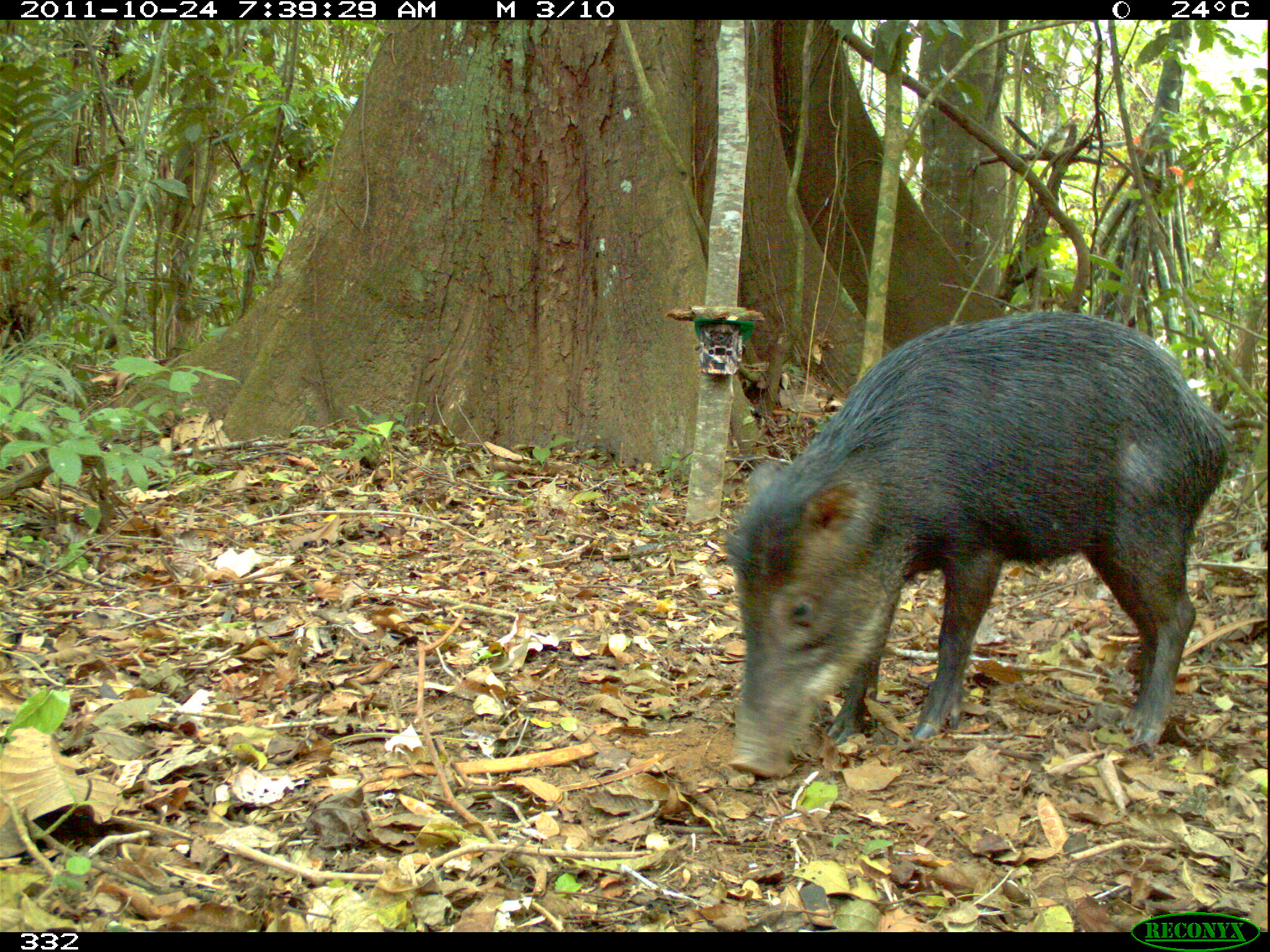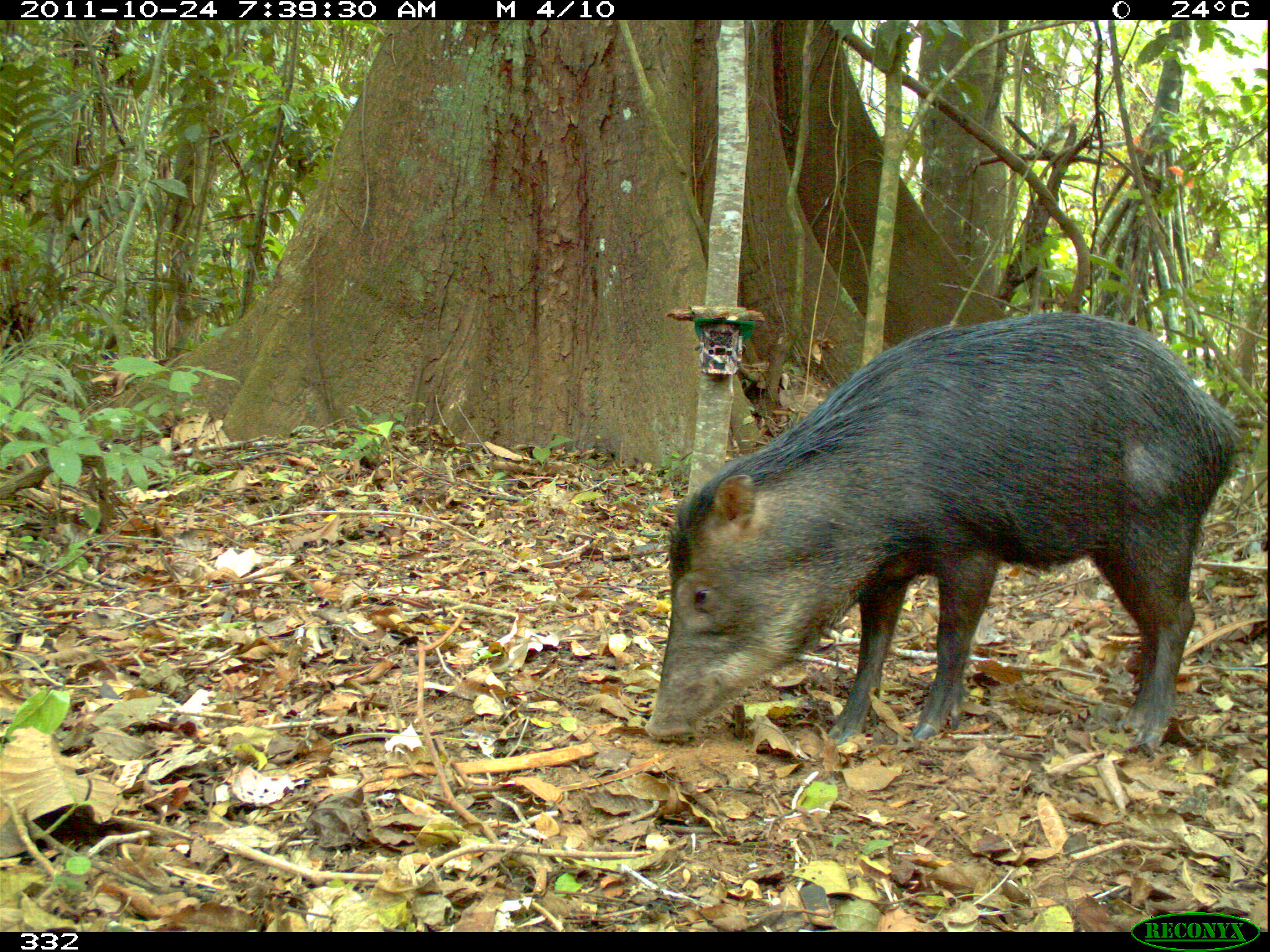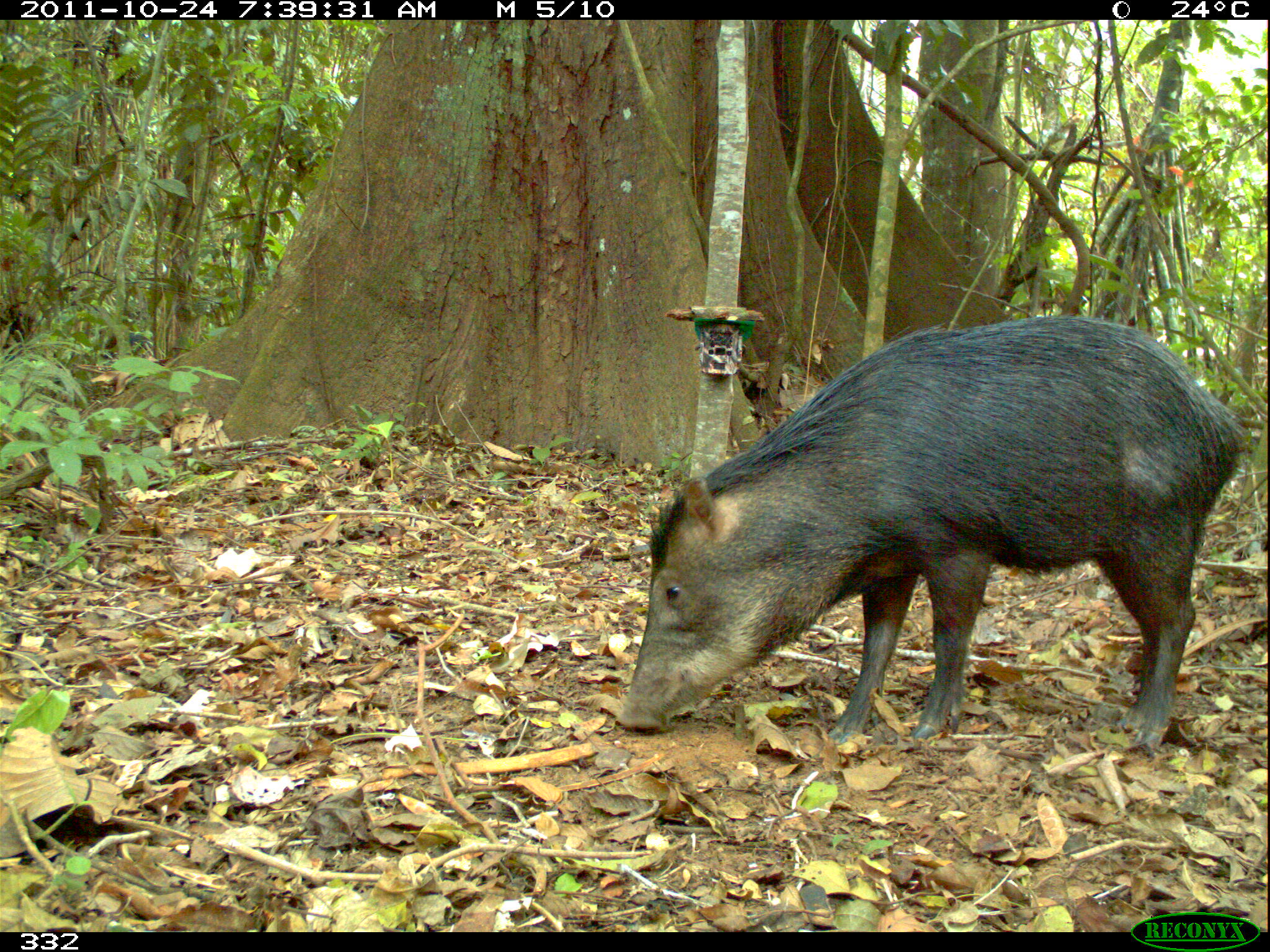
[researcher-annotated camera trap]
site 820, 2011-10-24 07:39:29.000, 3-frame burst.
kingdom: Animalia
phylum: Chordata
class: Mammalia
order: Artiodactyla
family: Tayassuidae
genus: Tayassu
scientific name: Tayassu pecari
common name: white-lipped peccary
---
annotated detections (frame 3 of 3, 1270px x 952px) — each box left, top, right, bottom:
tayassu pecari: 615, 313, 1249, 748